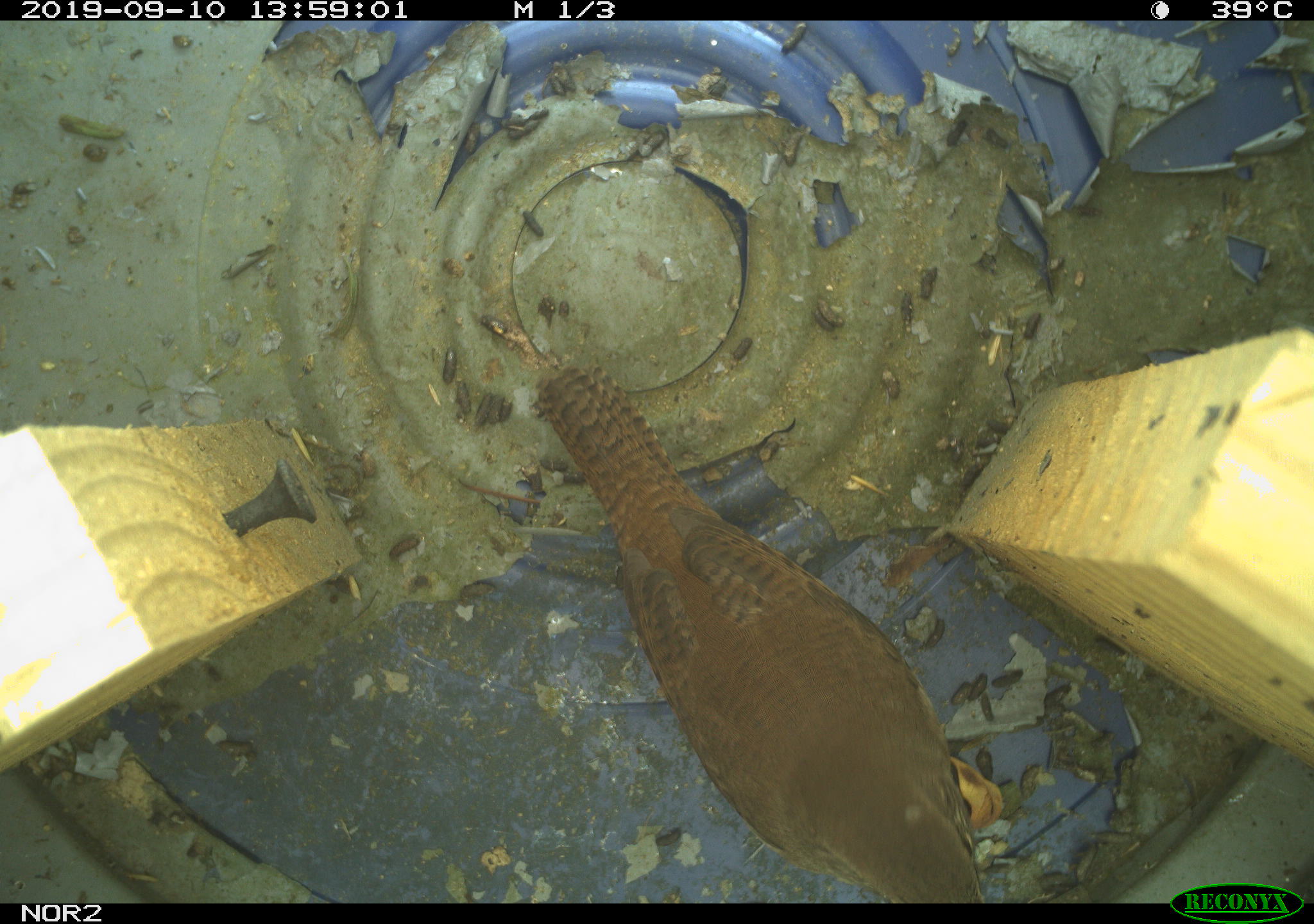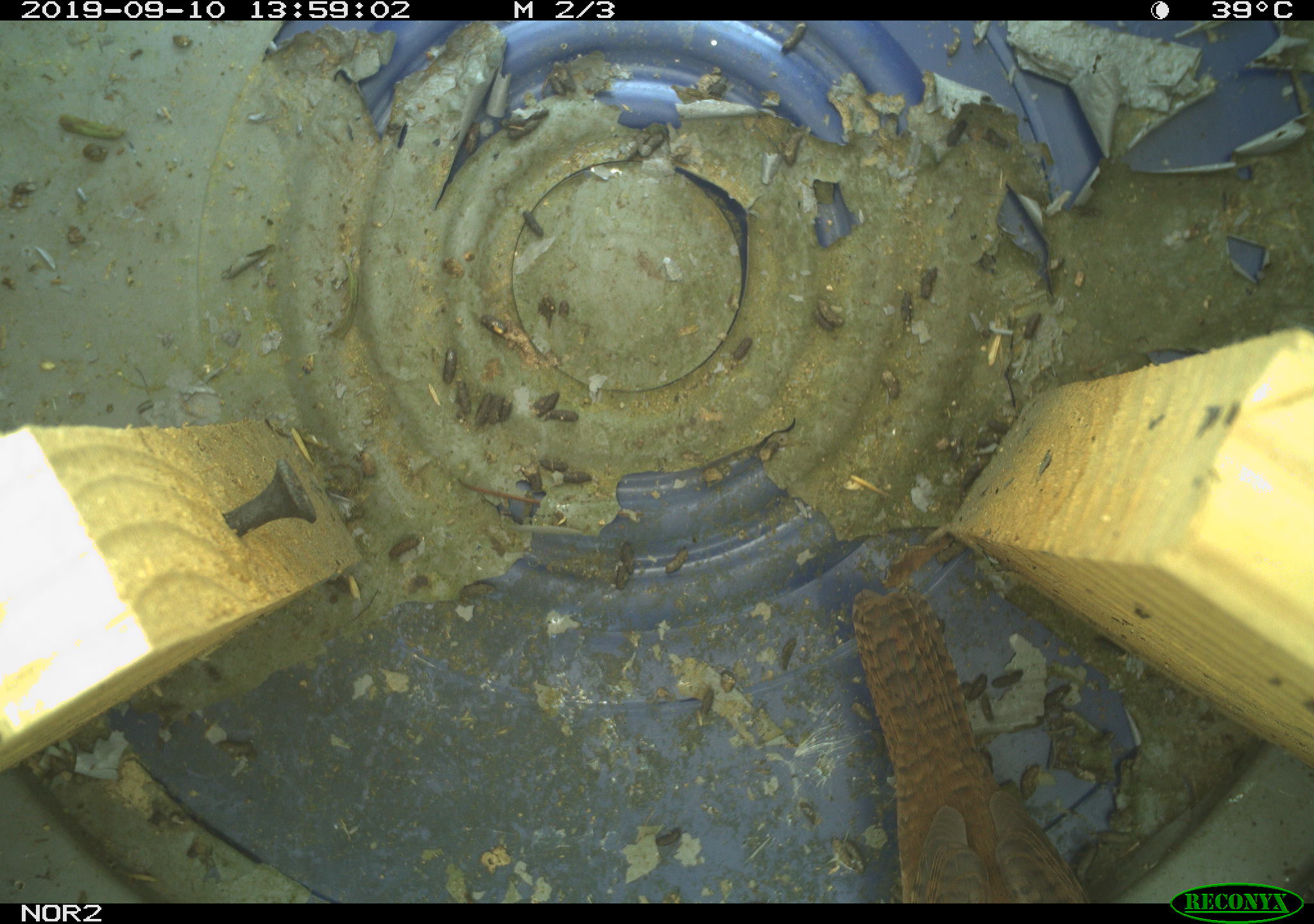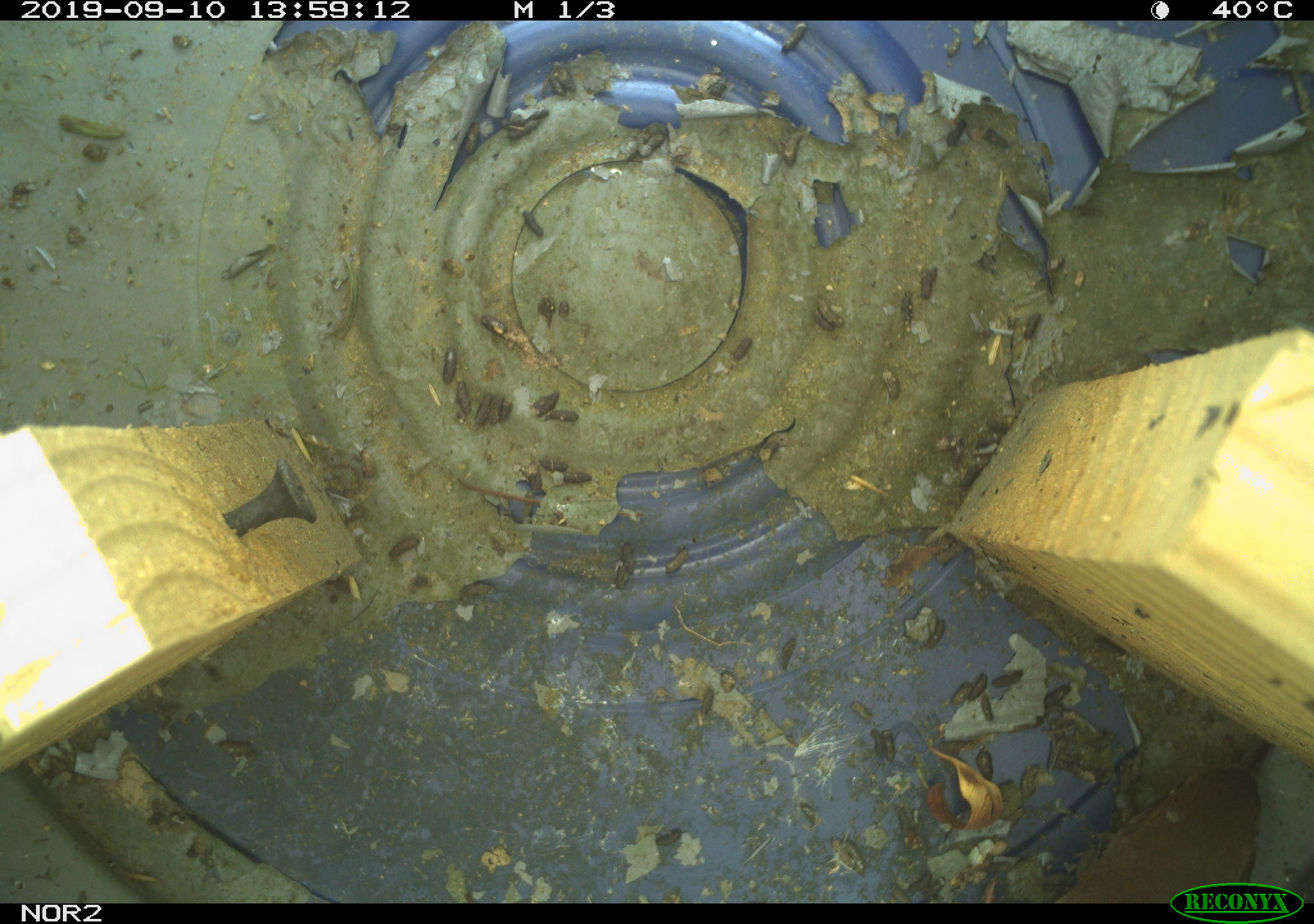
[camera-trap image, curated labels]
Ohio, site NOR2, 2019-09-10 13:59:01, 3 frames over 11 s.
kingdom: Animalia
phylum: Chordata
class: Aves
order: Passeriformes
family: Troglodytidae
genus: Troglodytes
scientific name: Troglodytes aedon aedon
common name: northern house wren